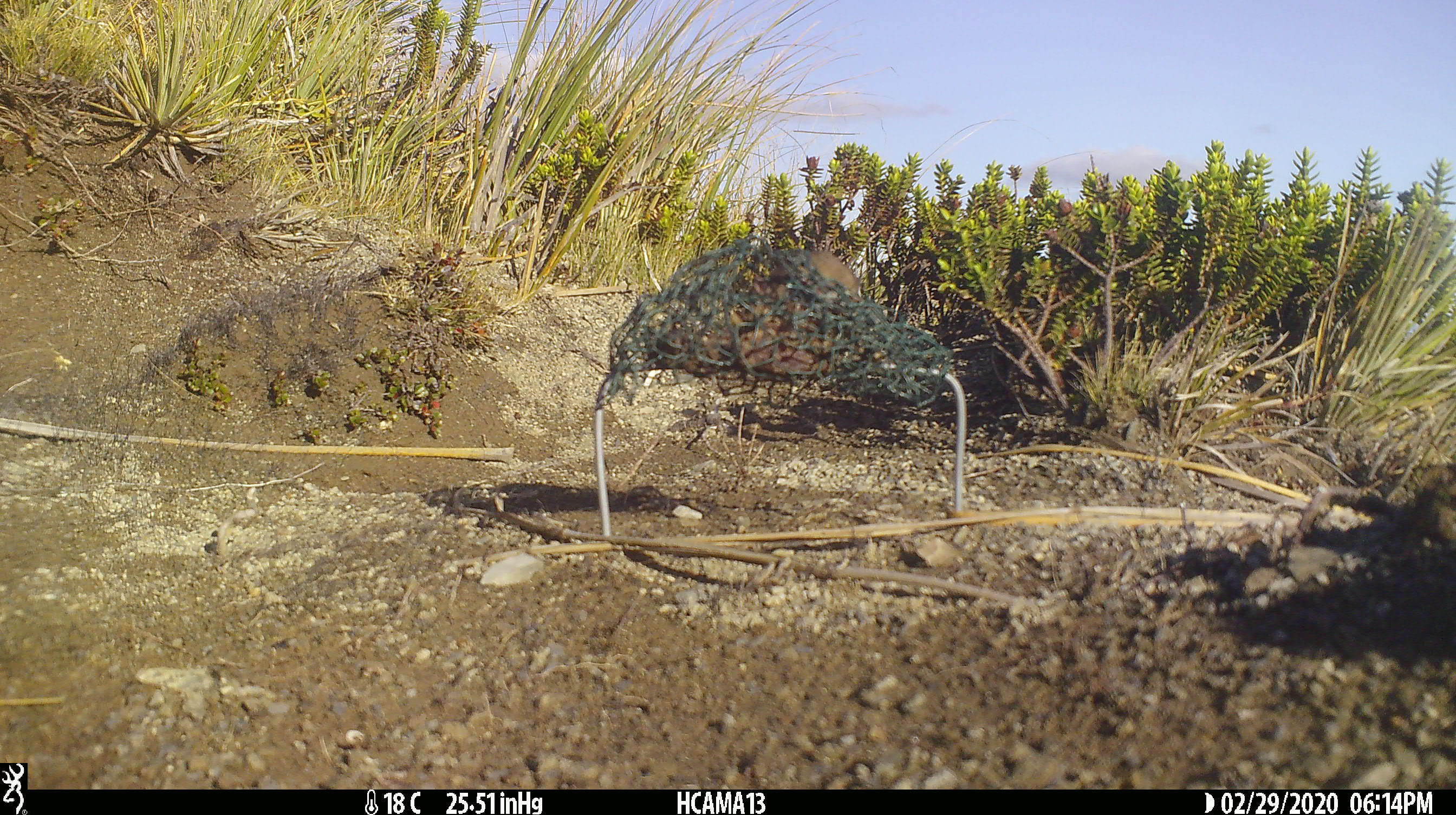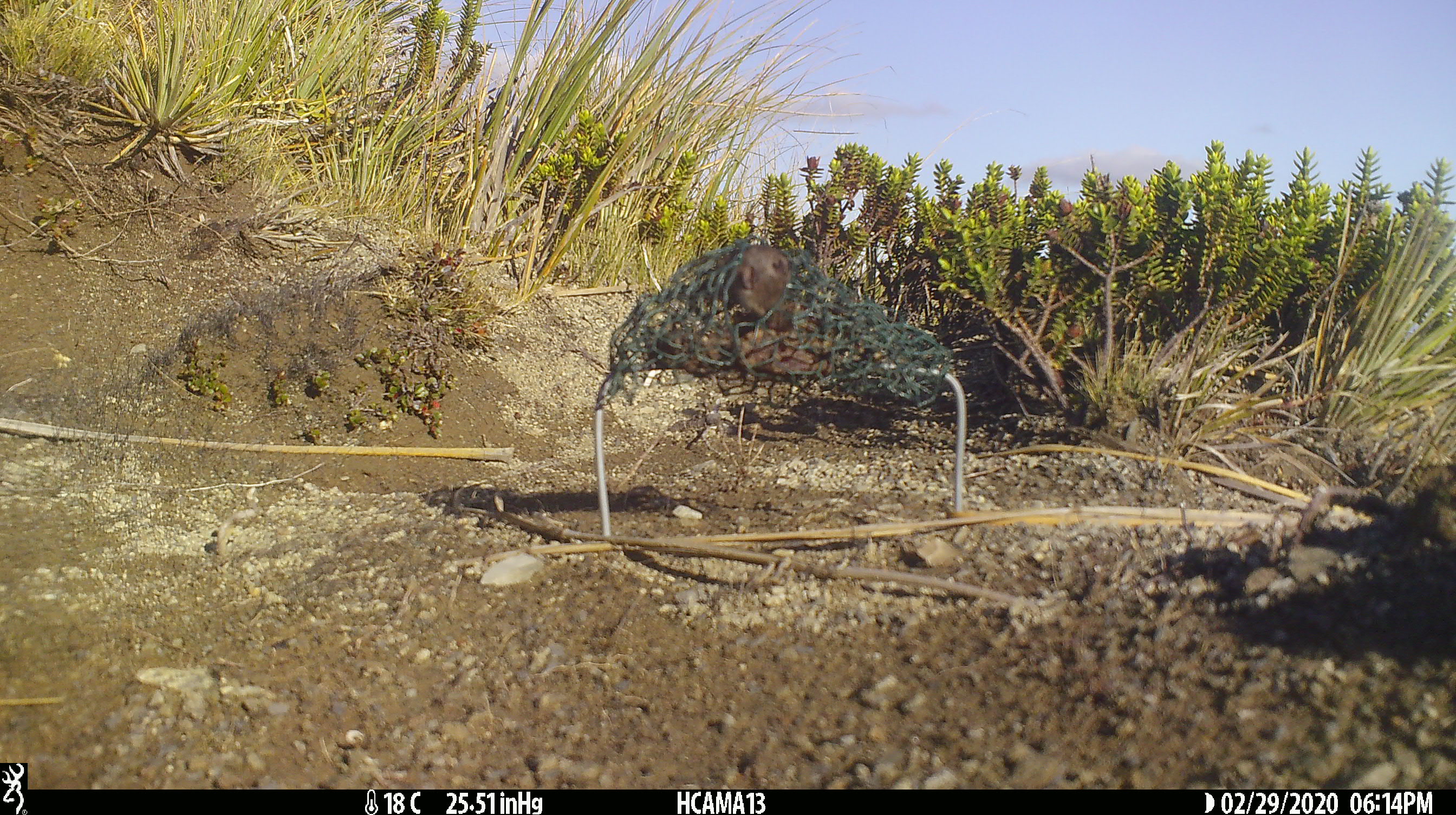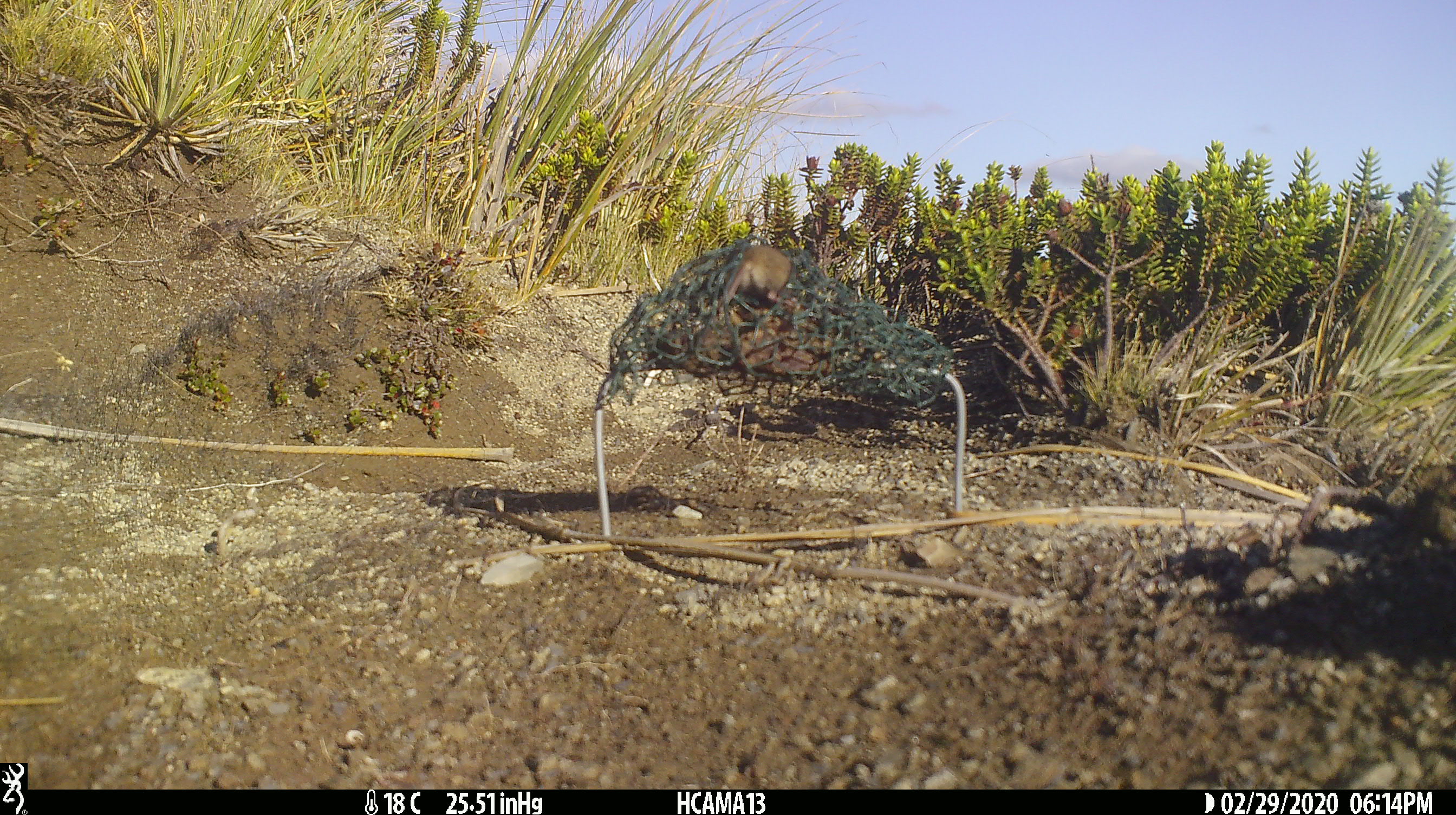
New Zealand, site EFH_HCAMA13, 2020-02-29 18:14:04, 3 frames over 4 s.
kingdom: Animalia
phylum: Chordata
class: Mammalia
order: Rodentia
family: Muridae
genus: Mus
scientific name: Mus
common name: mouse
Mouse (Mus).